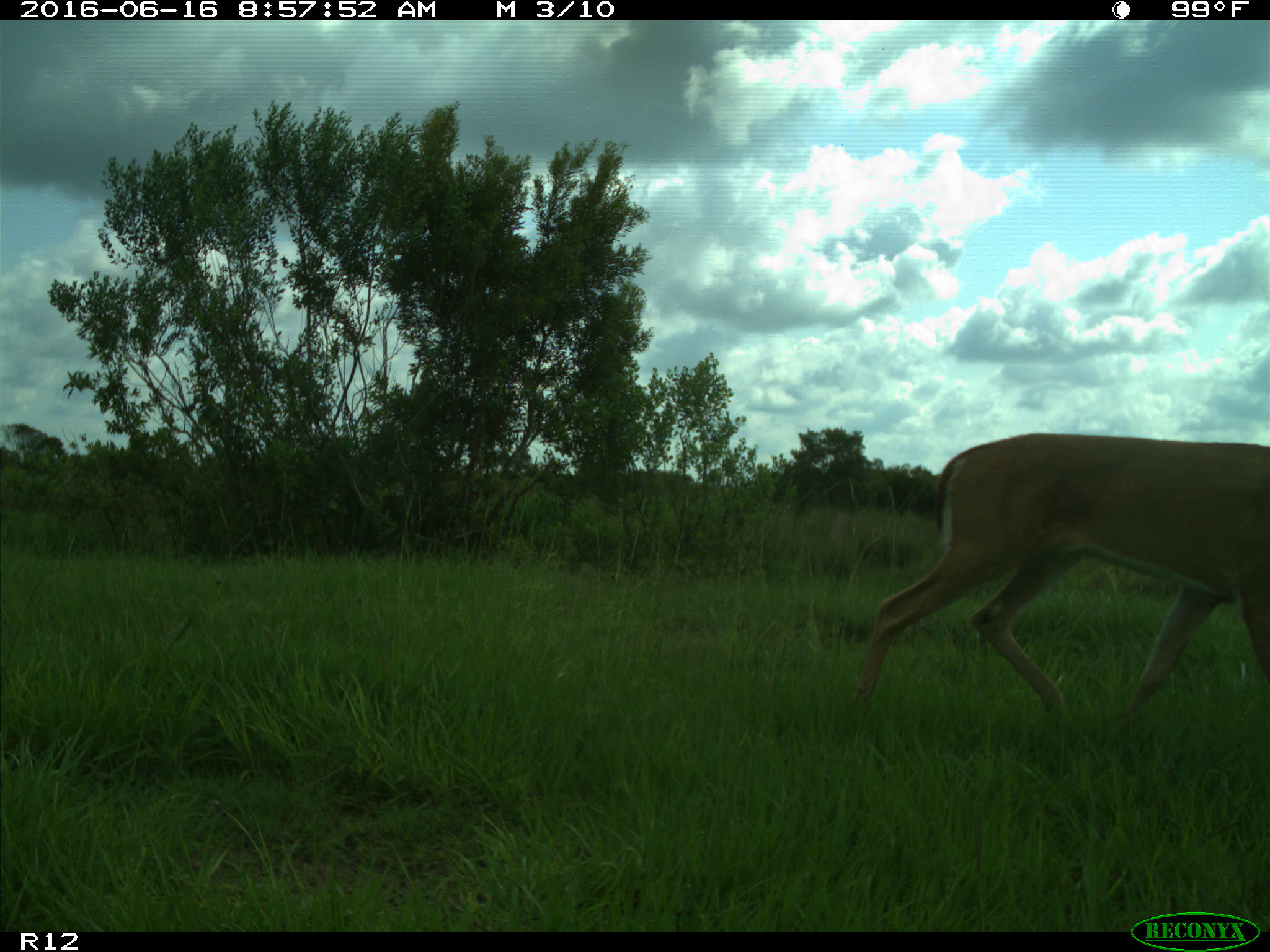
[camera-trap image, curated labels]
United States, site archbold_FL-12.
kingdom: Animalia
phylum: Chordata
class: Mammalia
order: Artiodactyla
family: Cervidae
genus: Odocoileus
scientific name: Odocoileus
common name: deer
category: unidentified deer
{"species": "unidentified deer (deer) (Odocoileus)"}